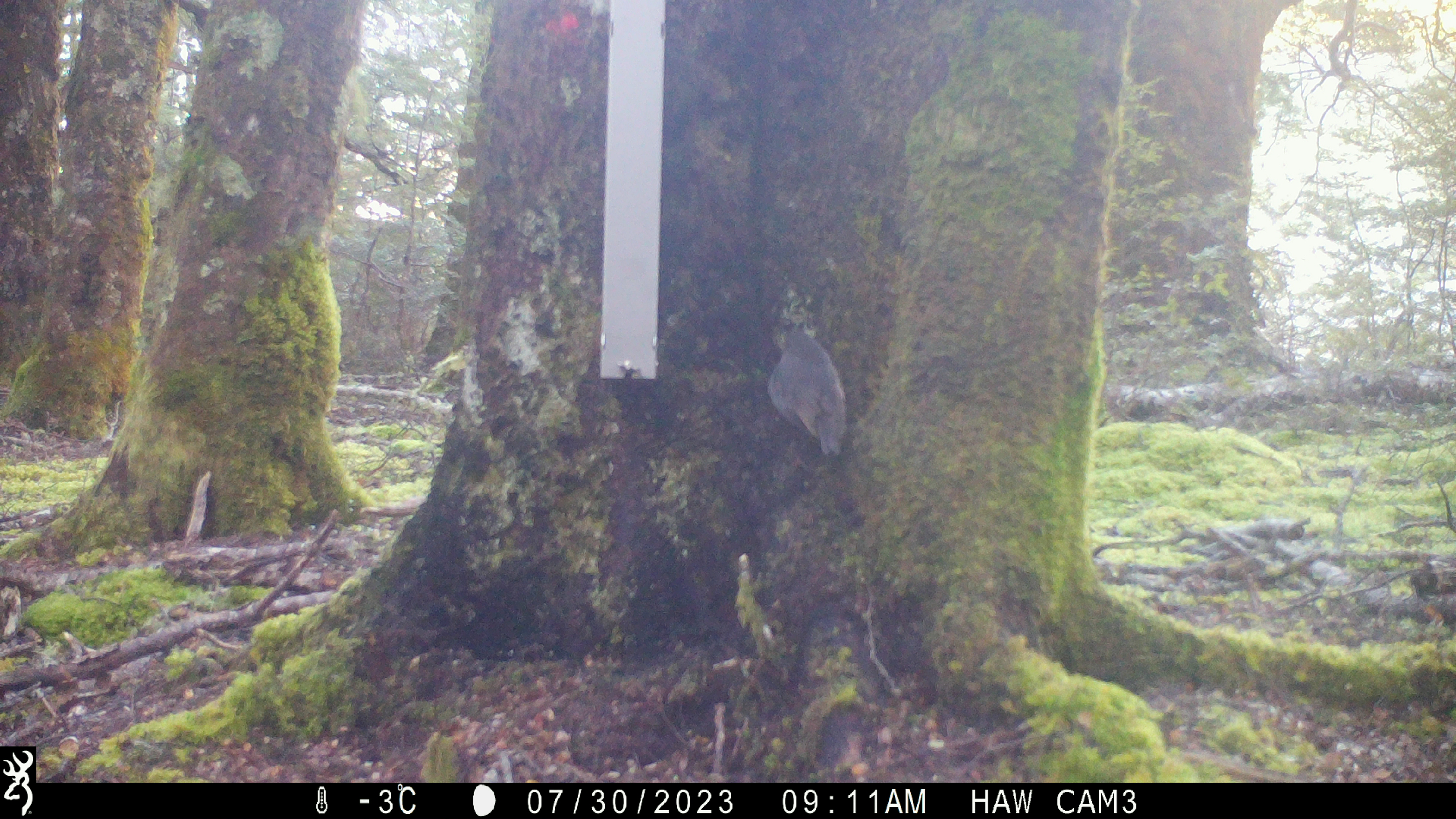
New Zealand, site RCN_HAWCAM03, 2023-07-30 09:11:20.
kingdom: Animalia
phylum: Chordata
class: Aves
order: Passeriformes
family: Petroicidae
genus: Petroica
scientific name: Petroica australis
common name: new zealand robin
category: robin